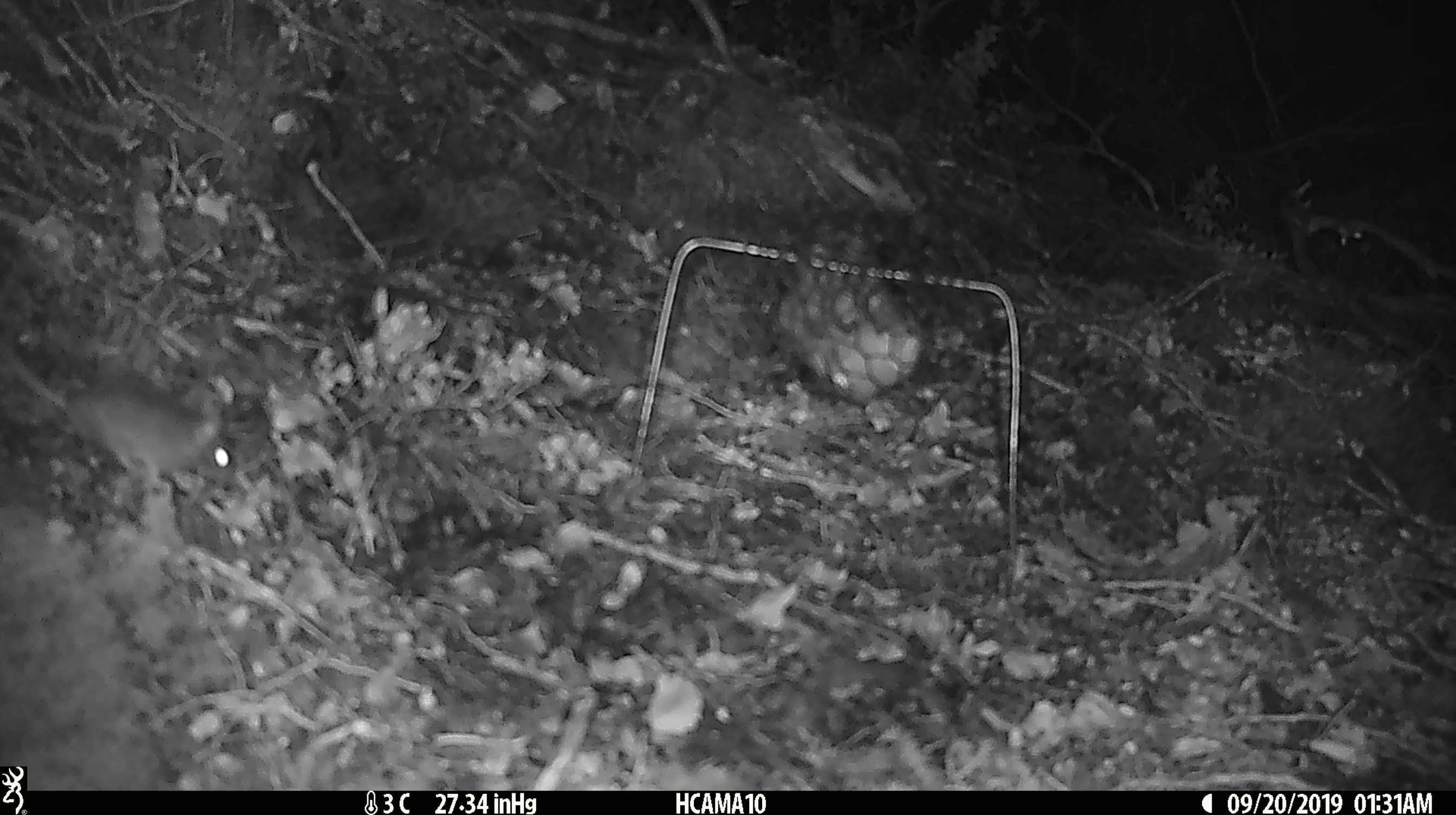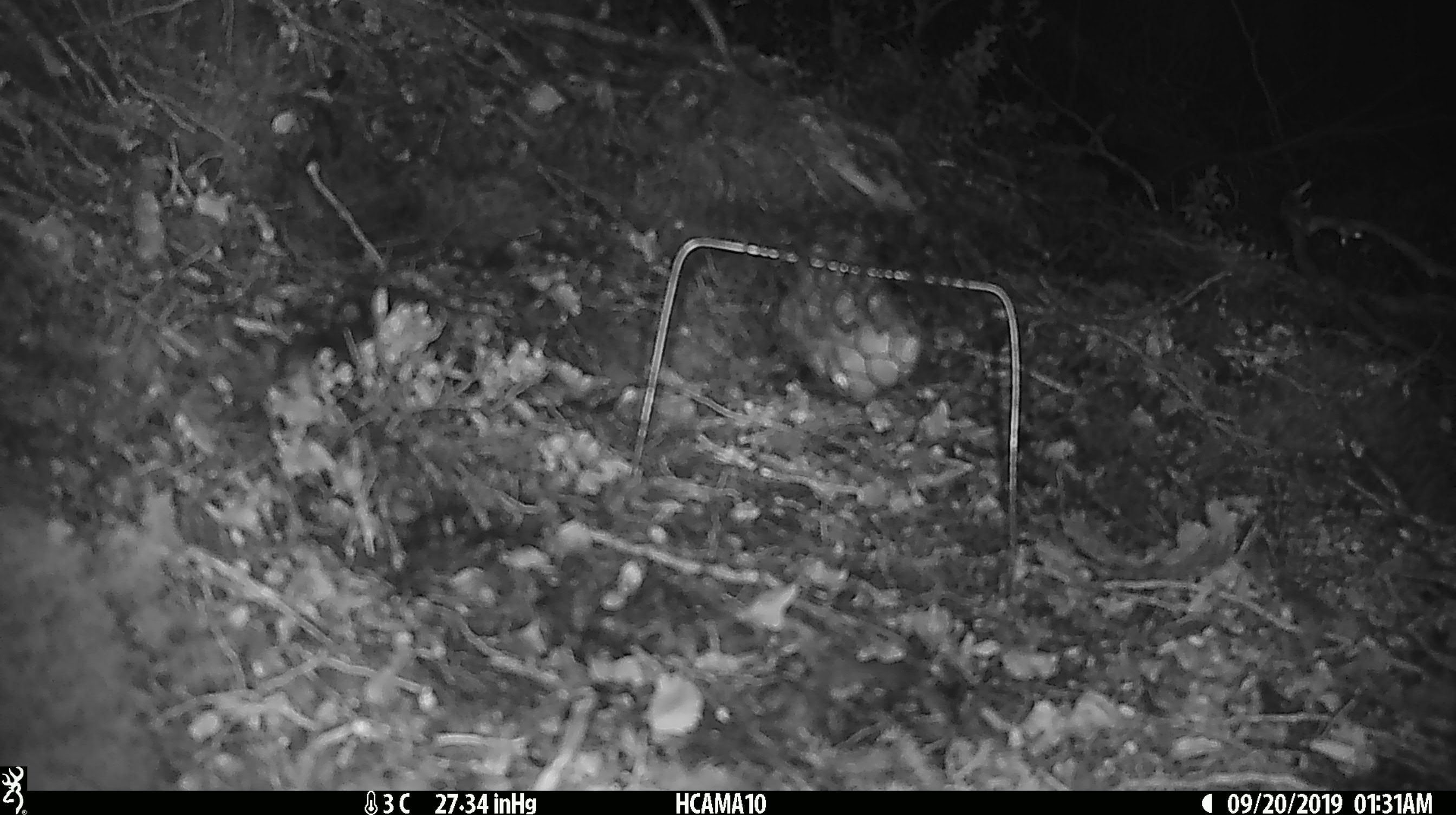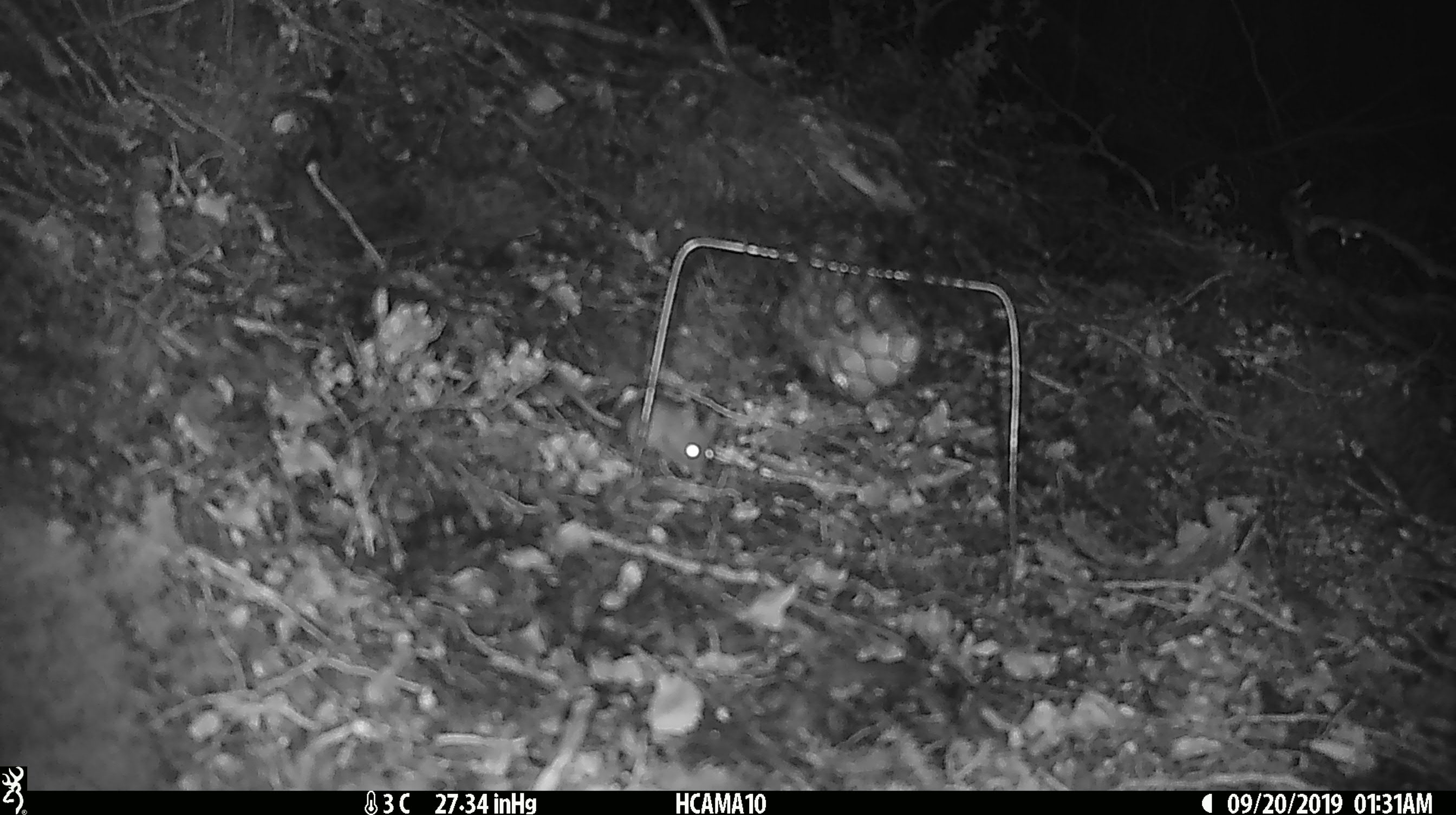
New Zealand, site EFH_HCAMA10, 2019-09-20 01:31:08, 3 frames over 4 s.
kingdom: Animalia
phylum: Chordata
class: Mammalia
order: Rodentia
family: Muridae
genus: Mus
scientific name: Mus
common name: mouse